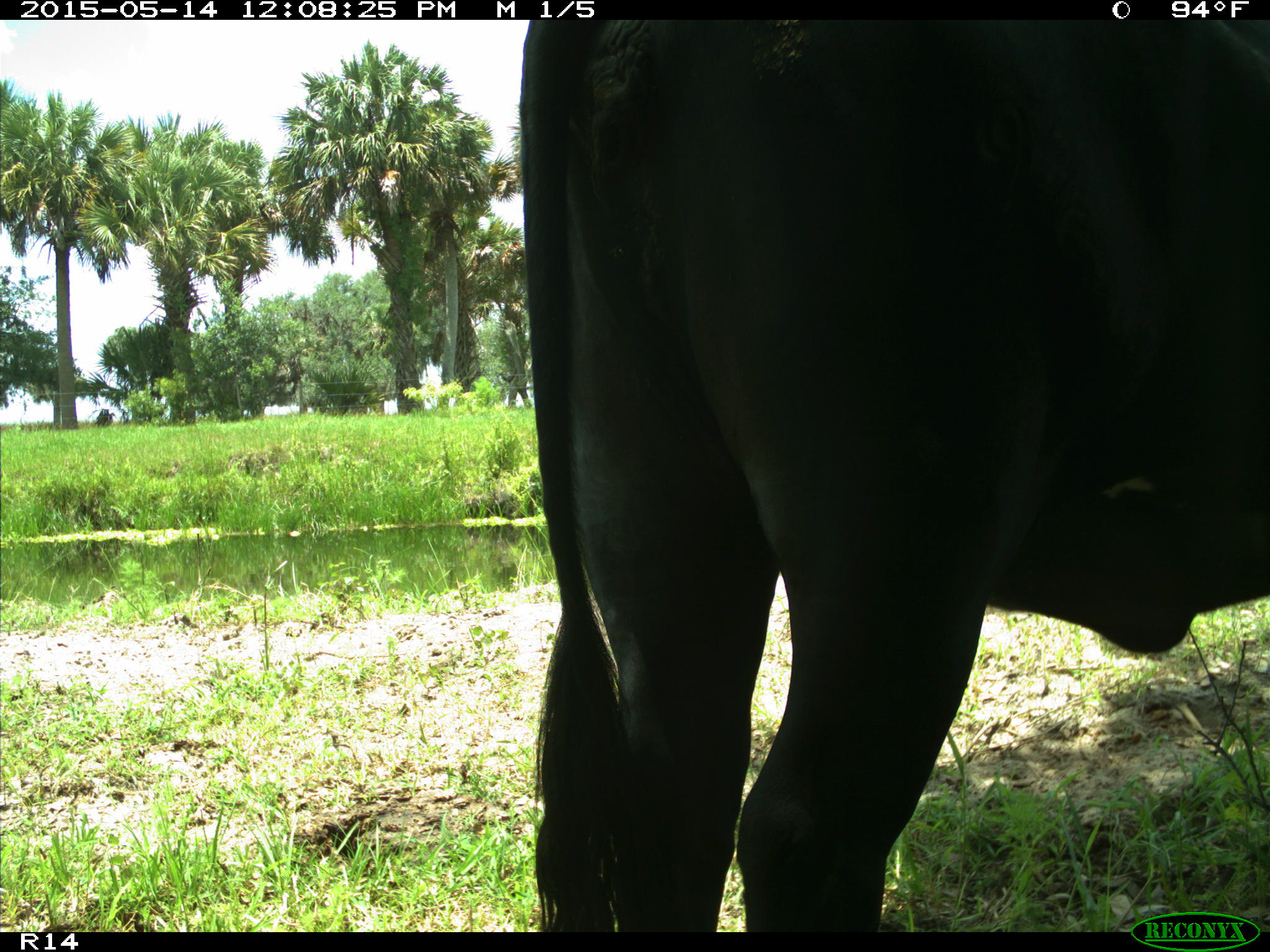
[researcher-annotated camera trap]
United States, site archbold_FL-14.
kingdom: Animalia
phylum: Chordata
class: Mammalia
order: Artiodactyla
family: Bovidae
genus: Bos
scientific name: Bos taurus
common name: domestic cow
Bos taurus (domestic cow).